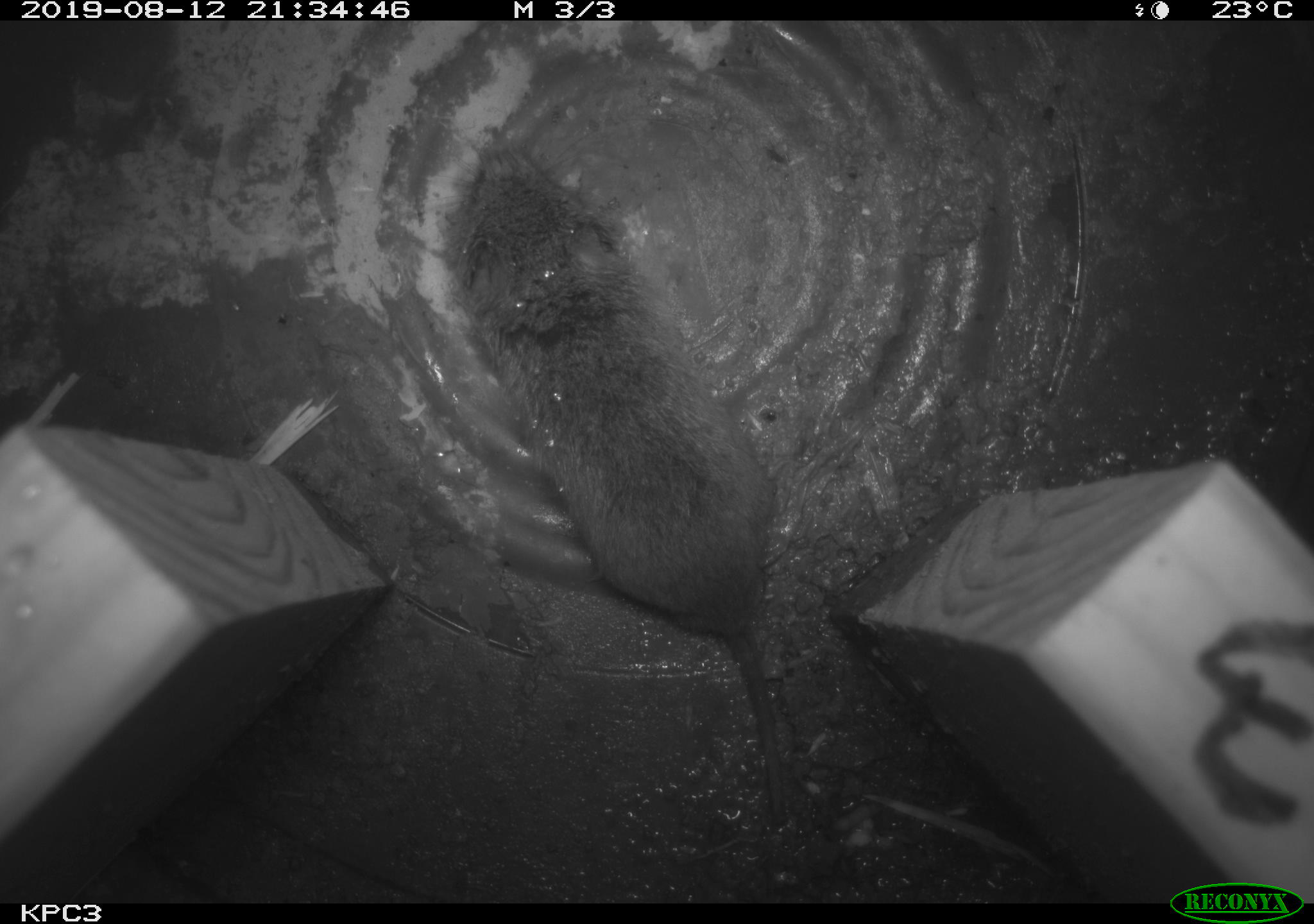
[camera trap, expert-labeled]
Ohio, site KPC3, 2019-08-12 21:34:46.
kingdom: Animalia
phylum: Chordata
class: Mammalia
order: Rodentia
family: Cricetidae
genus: Microtus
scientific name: Microtus pennsylvanicus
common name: meadow vole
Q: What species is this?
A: Meadow vole (Microtus pennsylvanicus).